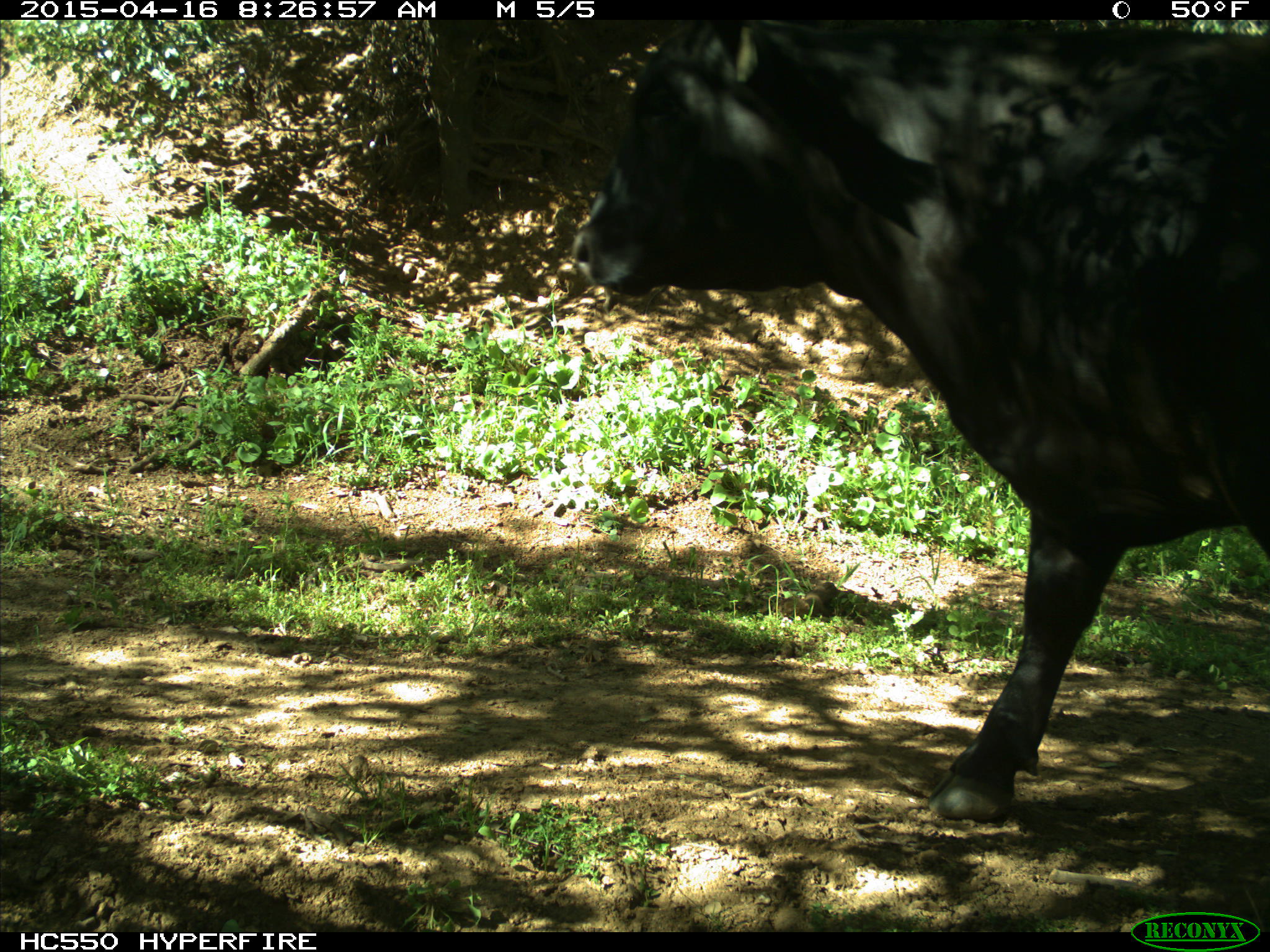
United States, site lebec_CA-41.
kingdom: Animalia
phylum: Chordata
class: Mammalia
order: Artiodactyla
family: Bovidae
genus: Bos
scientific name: Bos taurus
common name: domestic cow